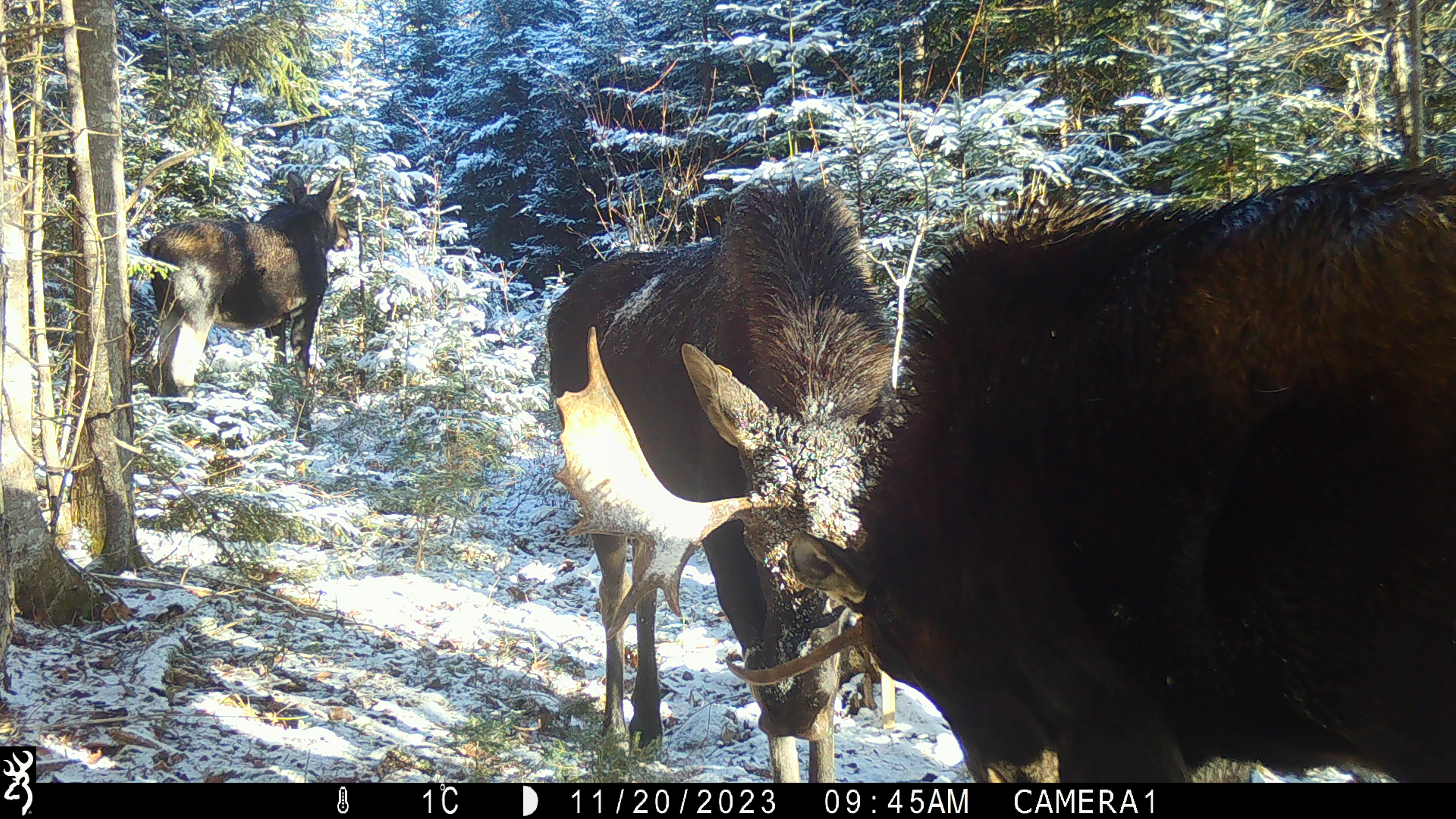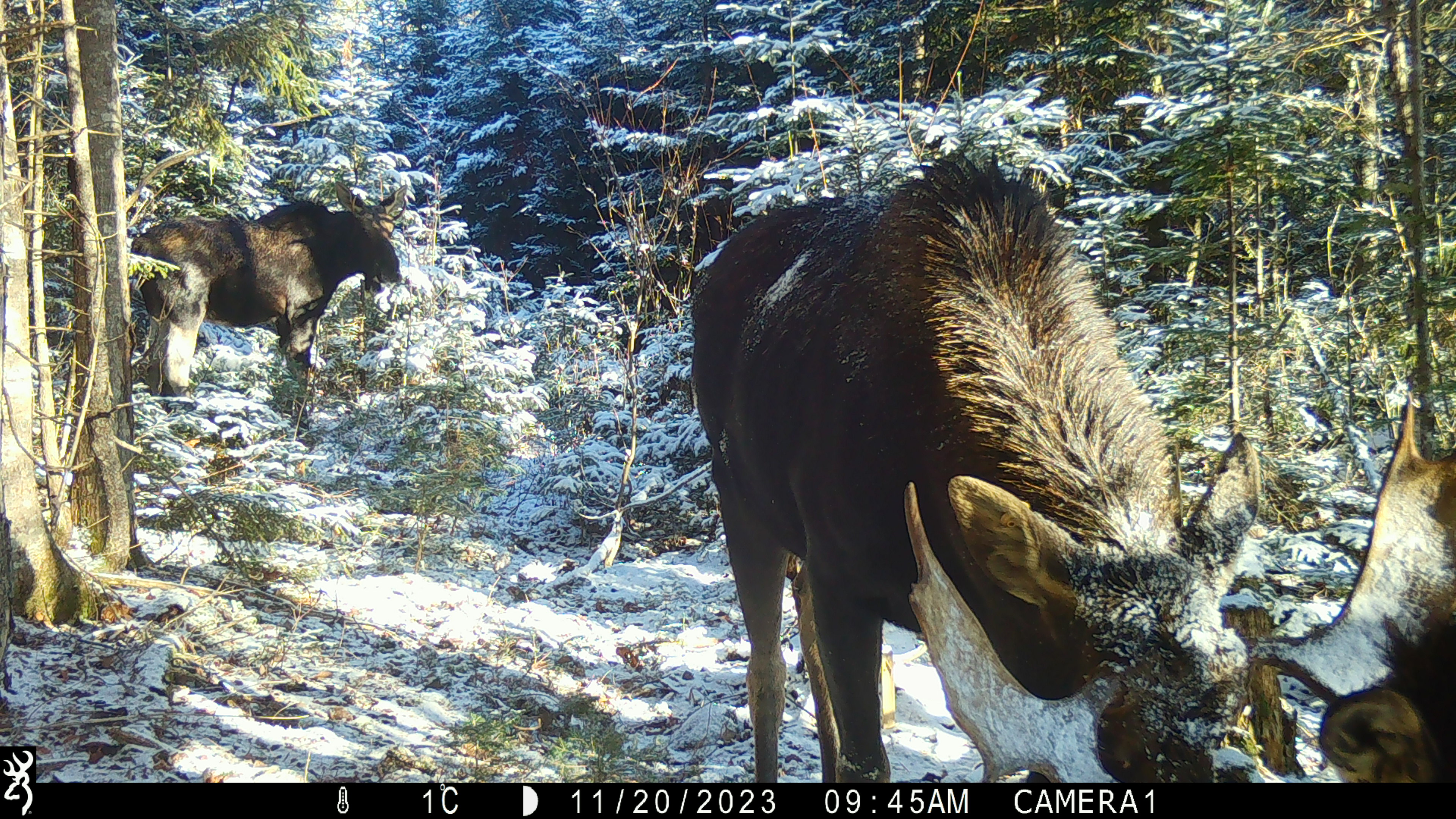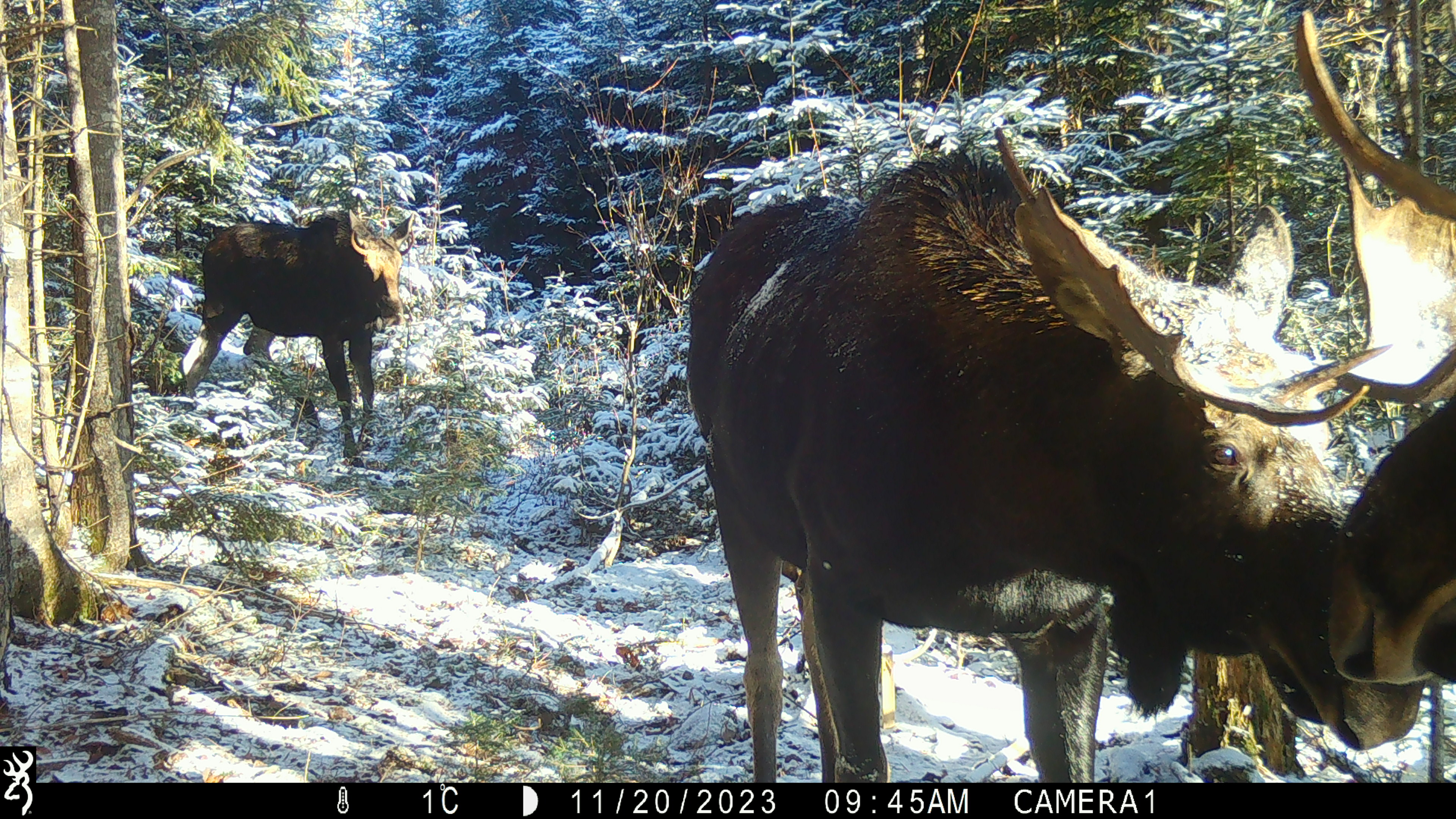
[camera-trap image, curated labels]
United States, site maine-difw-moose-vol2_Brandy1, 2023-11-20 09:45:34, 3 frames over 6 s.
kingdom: Animalia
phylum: Chordata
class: Mammalia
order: Artiodactyla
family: Cervidae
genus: Alces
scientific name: Alces alces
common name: moose